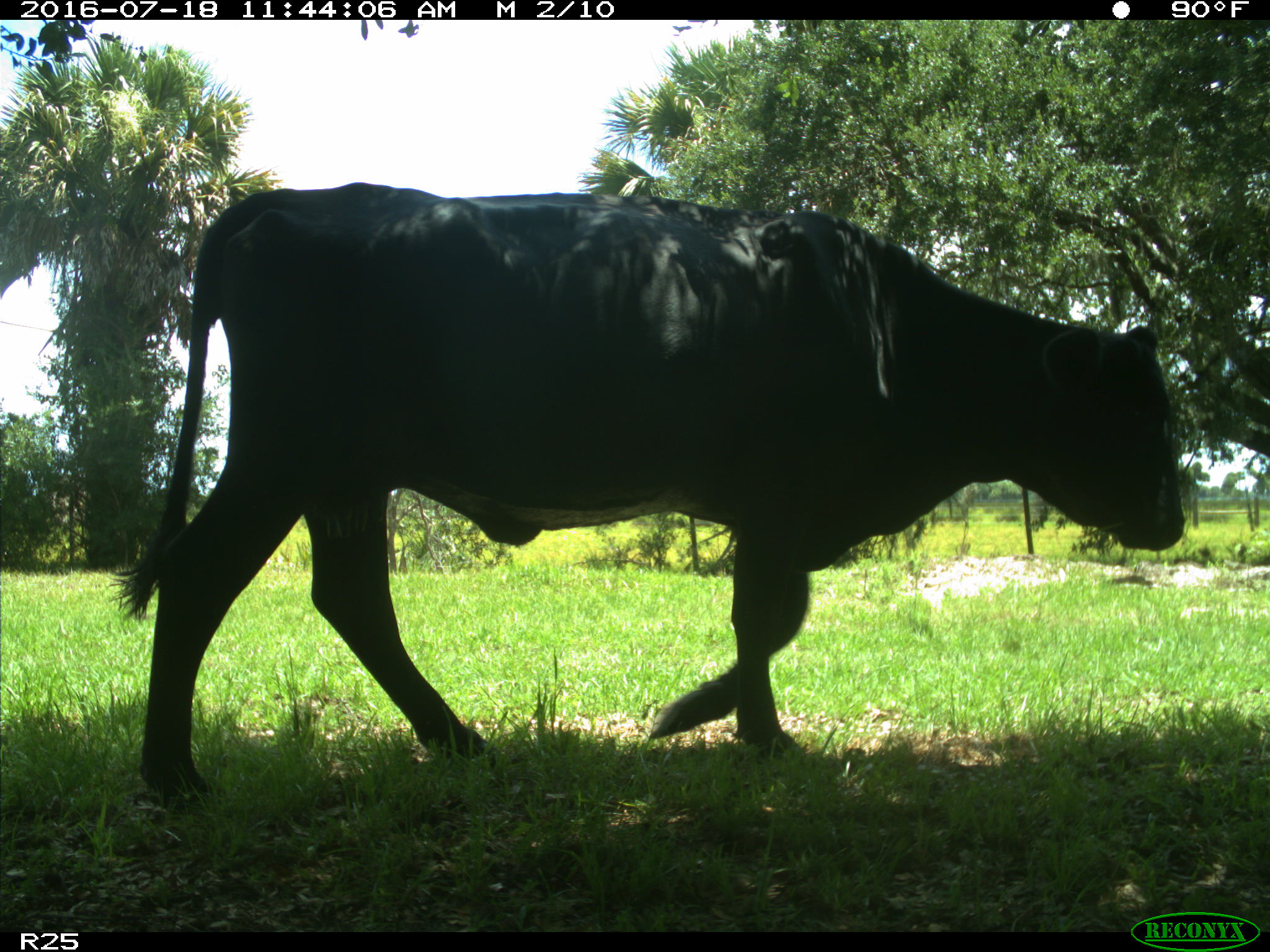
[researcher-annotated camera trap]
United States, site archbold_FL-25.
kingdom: Animalia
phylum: Chordata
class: Mammalia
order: Artiodactyla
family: Bovidae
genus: Bos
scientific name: Bos taurus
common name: domestic cow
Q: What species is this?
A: Bos taurus (domestic cow).